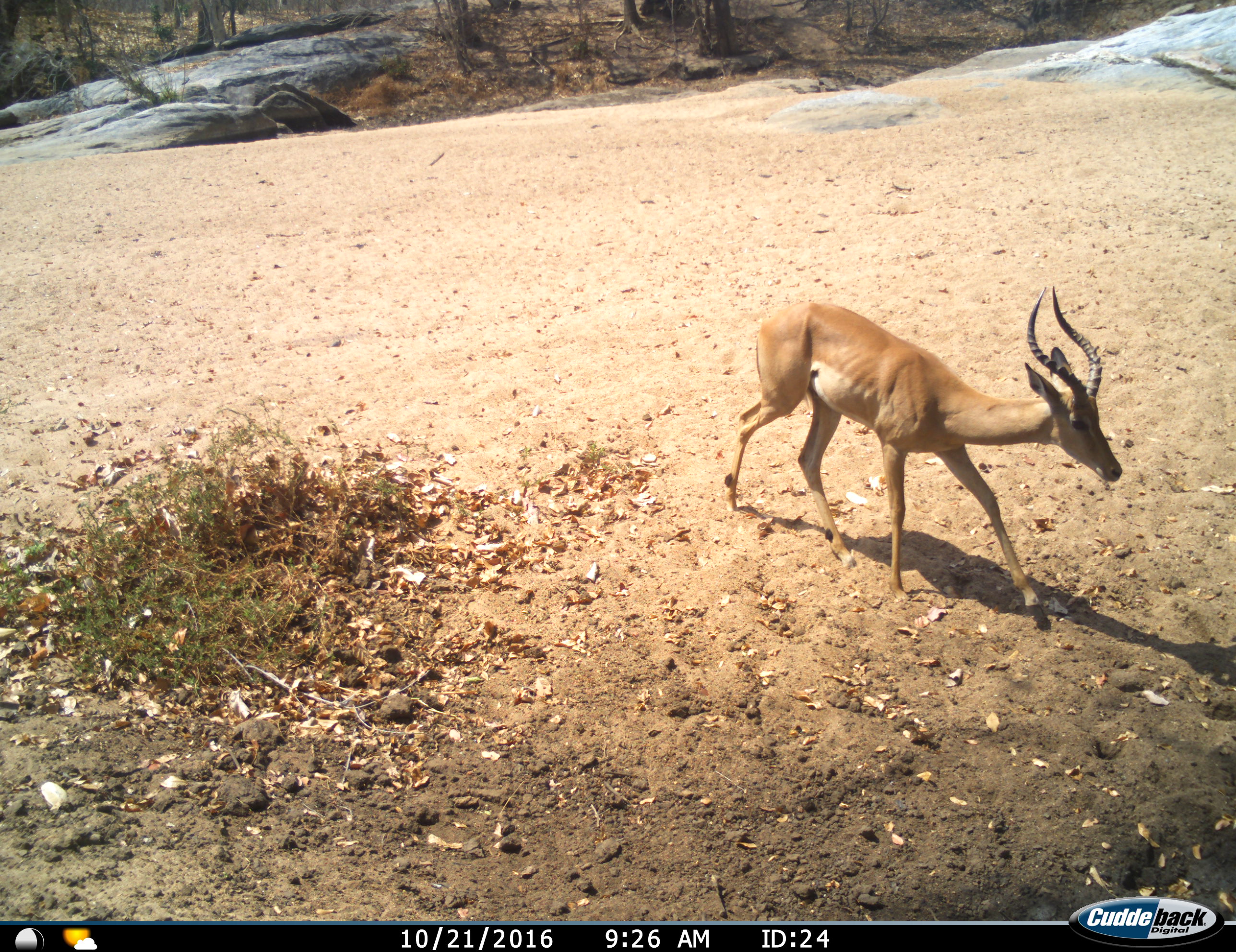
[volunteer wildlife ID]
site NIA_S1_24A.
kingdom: Animalia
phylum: Chordata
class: Mammalia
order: Artiodactyla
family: Bovidae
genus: Aepyceros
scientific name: Aepyceros melampus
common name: impala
Impala (Aepyceros melampus), count 1. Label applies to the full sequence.